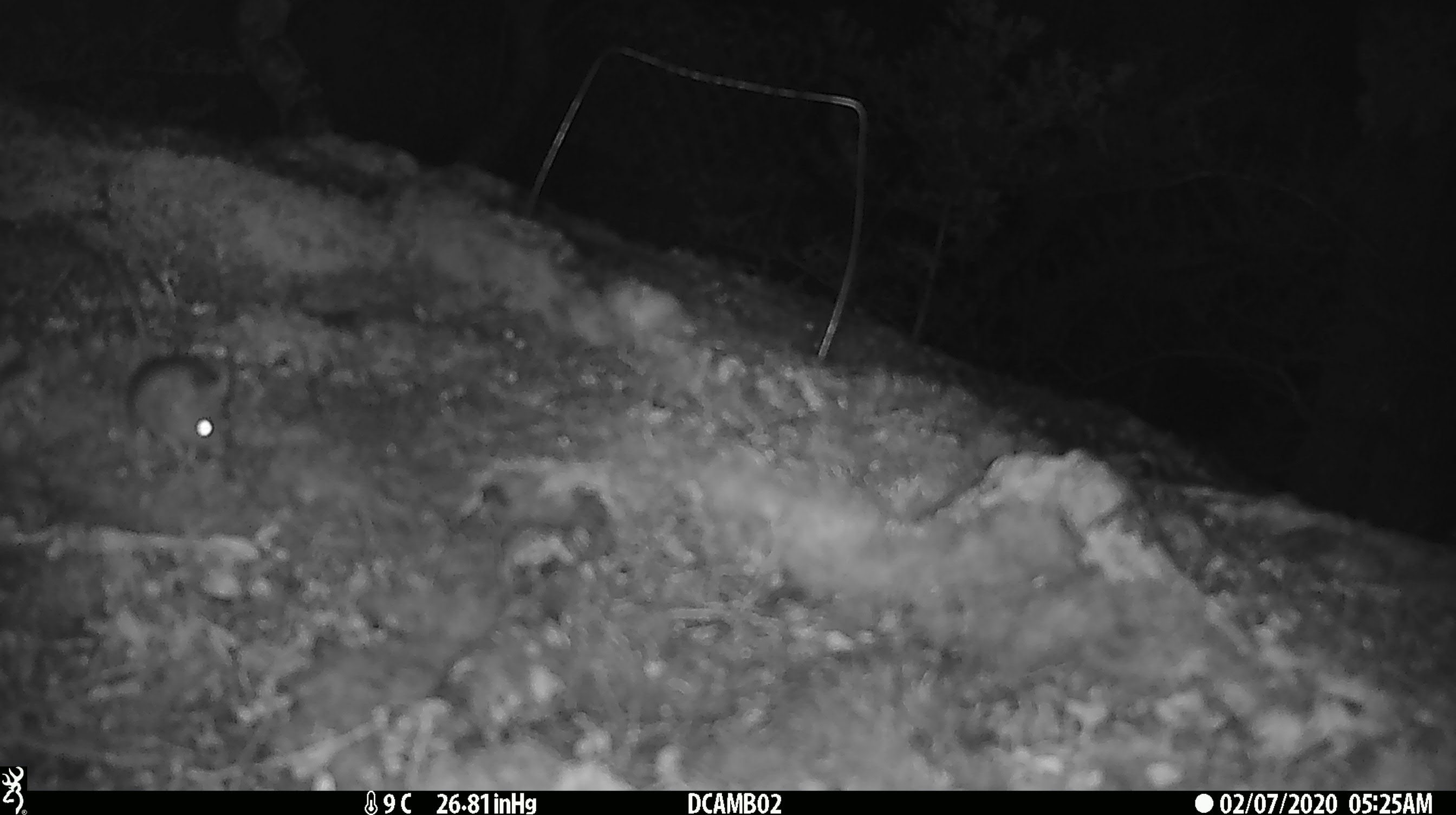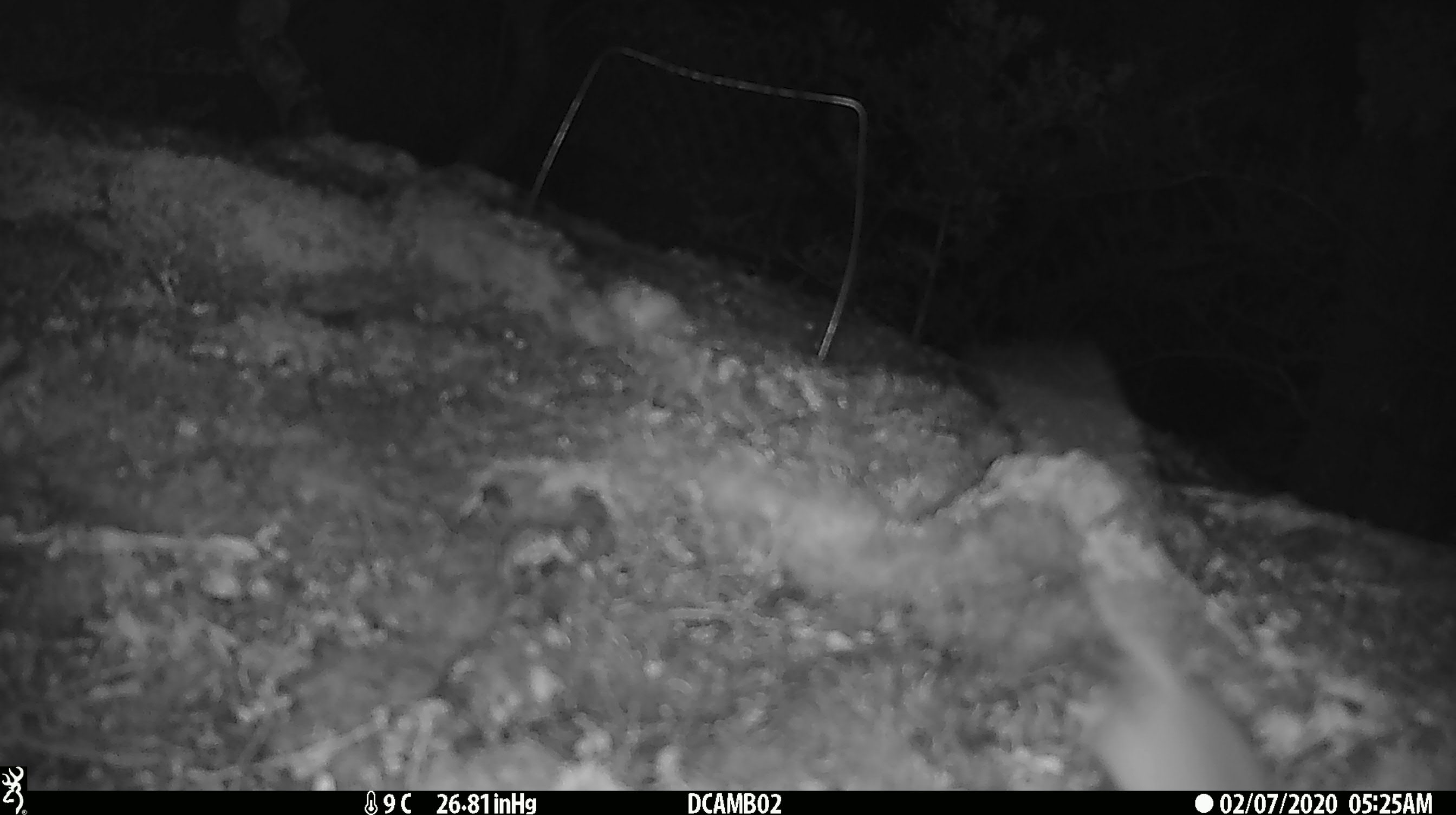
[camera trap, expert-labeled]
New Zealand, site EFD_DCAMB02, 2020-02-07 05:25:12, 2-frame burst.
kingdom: Animalia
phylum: Chordata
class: Mammalia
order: Rodentia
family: Muridae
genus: Mus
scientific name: Mus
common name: mouse